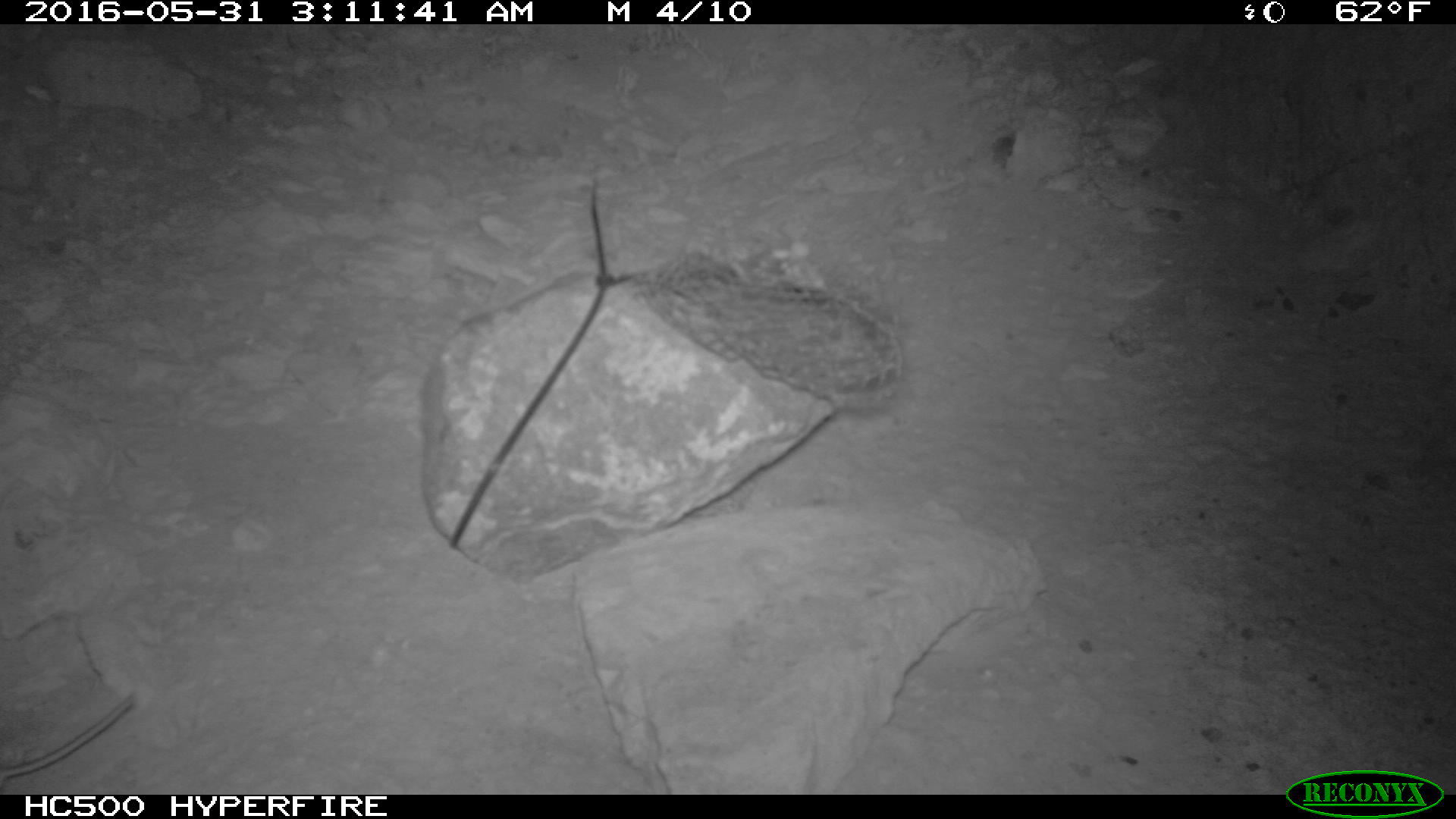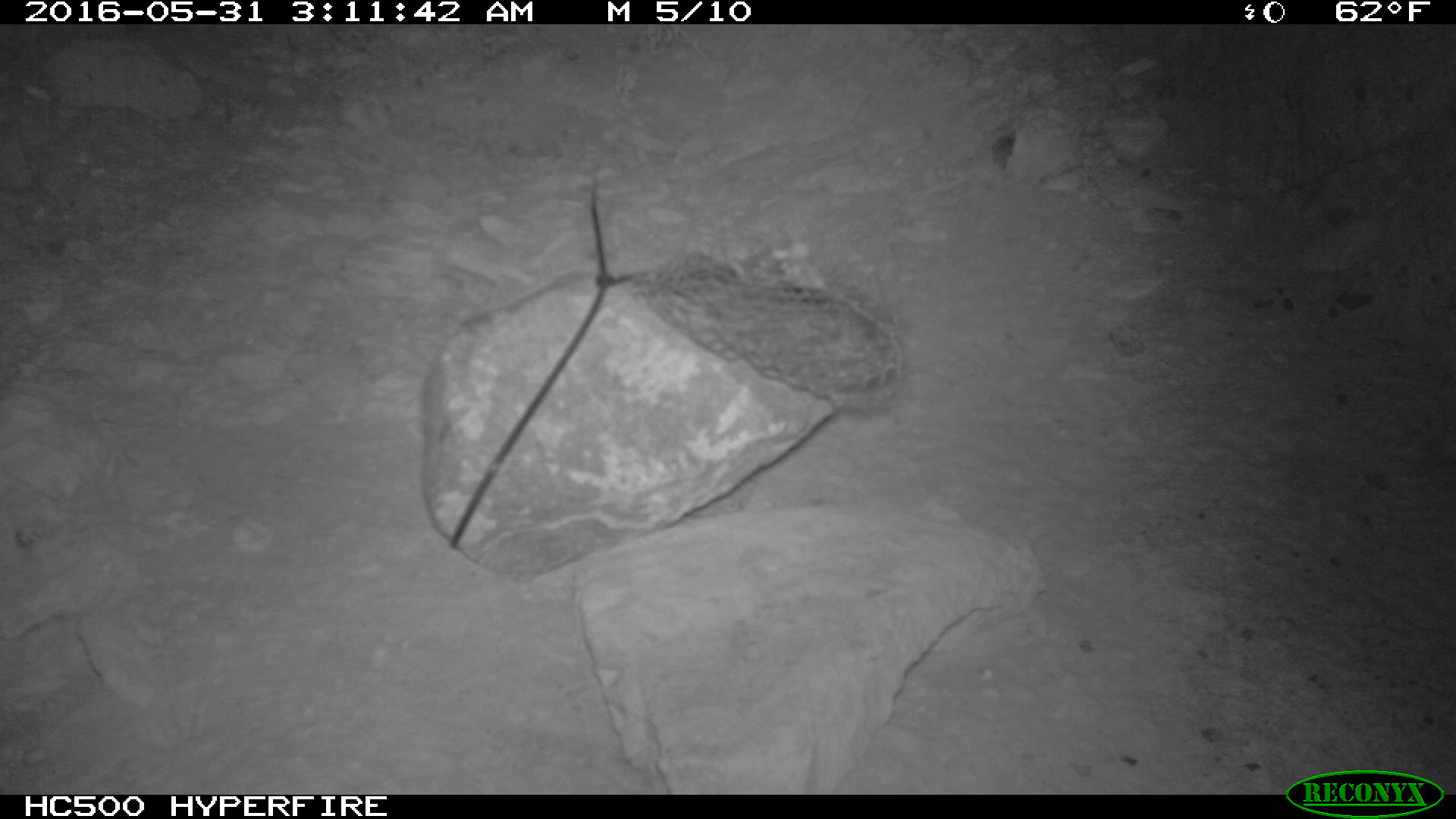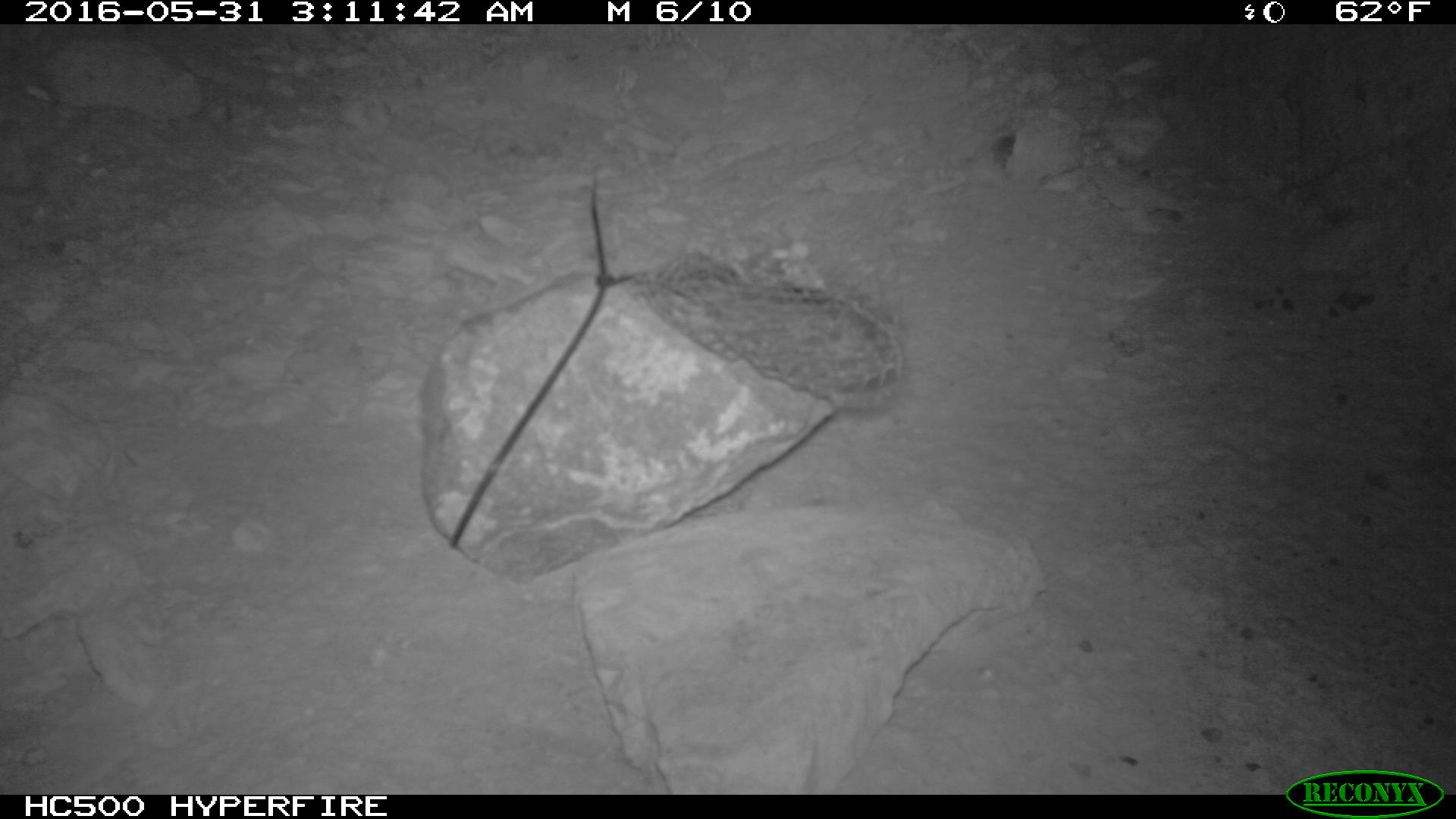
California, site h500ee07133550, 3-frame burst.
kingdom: Animalia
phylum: Chordata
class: Mammalia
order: Rodentia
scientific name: Rodentia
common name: rodent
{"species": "rodent (Rodentia)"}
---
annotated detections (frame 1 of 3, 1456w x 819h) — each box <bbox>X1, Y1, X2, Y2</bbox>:
rodent: <bbox>0, 693, 134, 784</bbox>